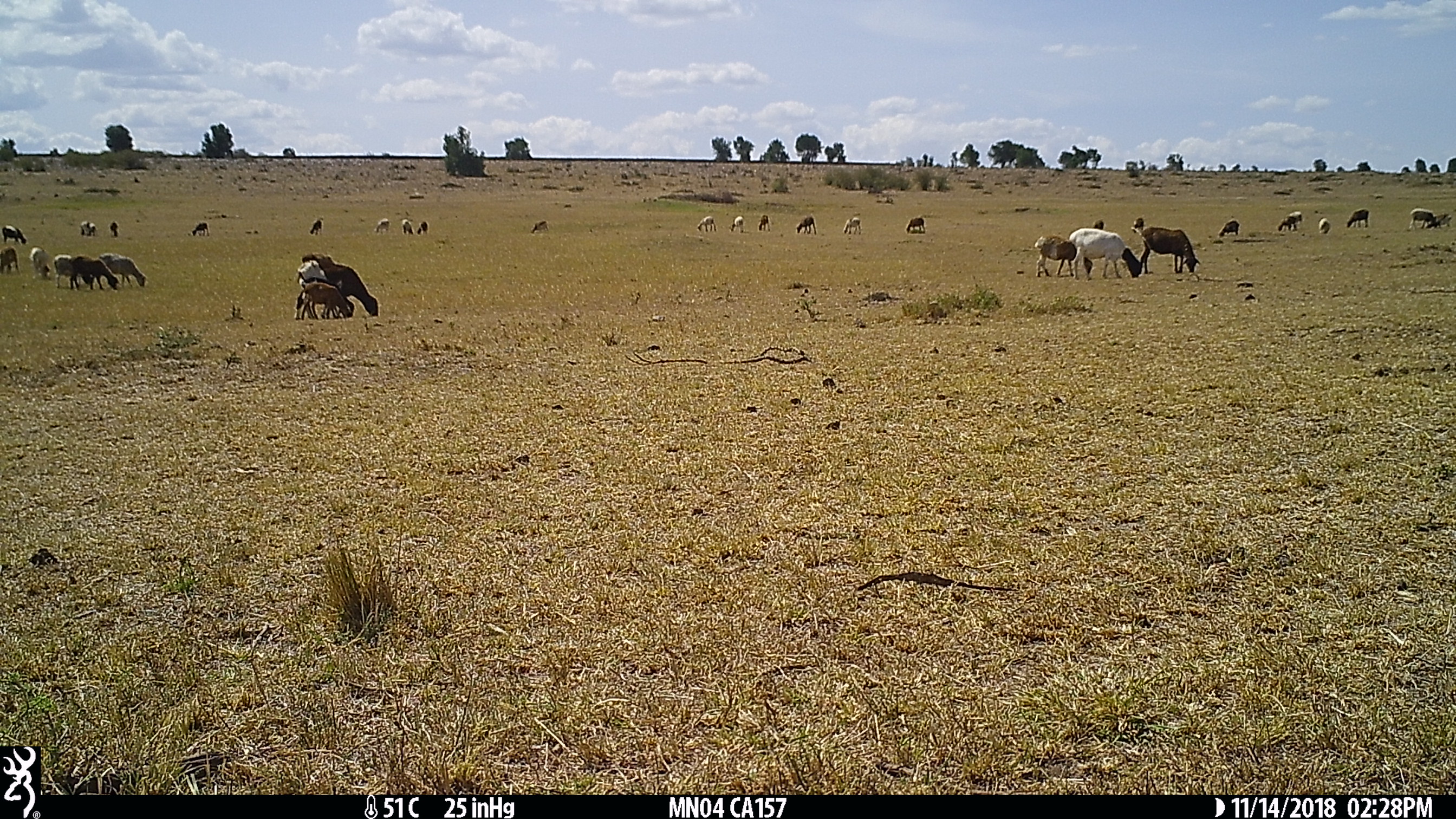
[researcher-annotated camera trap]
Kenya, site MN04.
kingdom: Animalia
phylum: Chordata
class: Mammalia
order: Artiodactyla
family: Bovidae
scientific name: Bovidae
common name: sheep or goat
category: shoat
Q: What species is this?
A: Shoat (sheep or goat) (Bovidae).